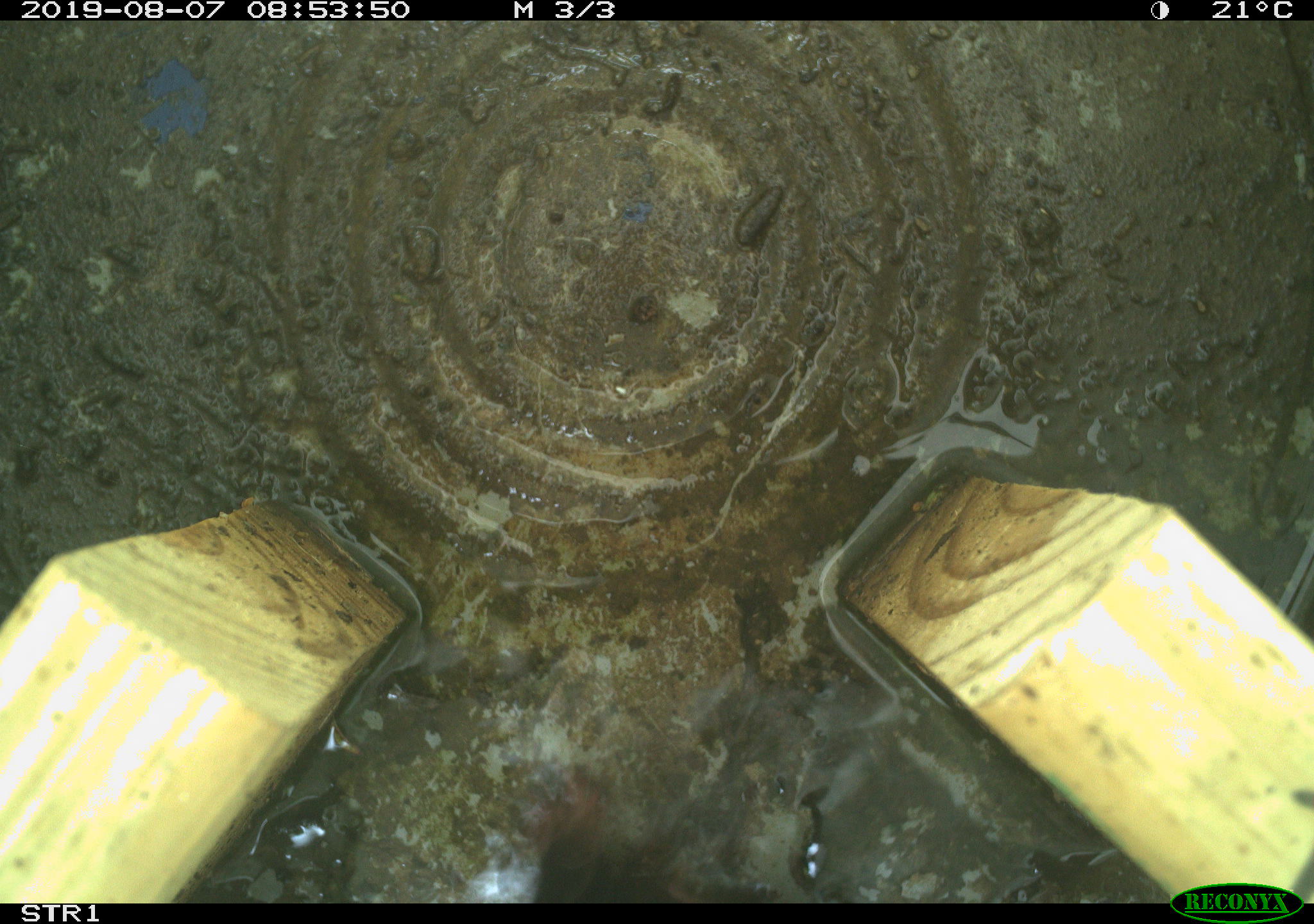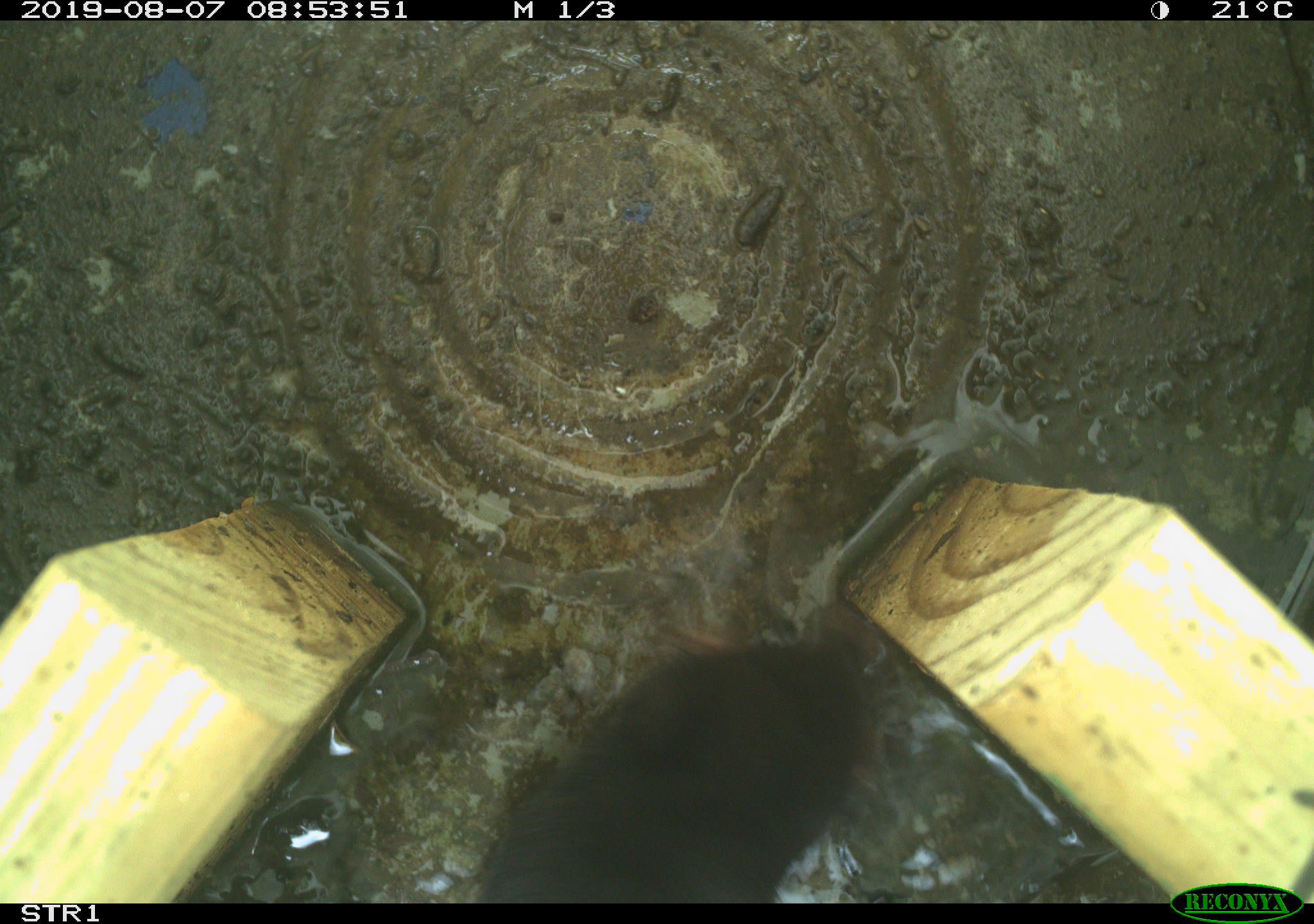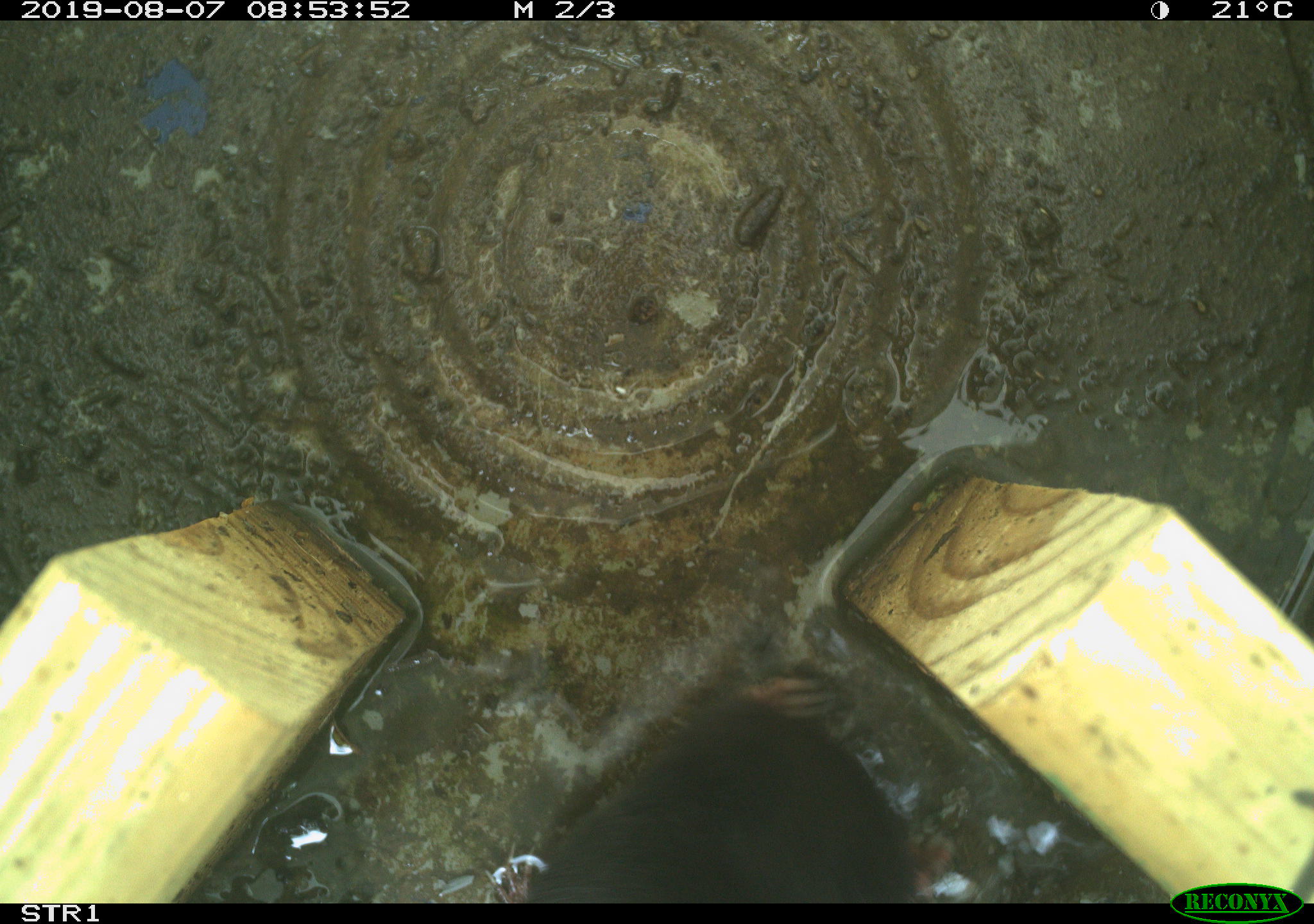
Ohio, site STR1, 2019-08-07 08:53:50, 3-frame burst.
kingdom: Animalia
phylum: Chordata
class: Mammalia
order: Eulipotyphla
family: Talpidae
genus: Condylura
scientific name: Condylura cristata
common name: star-nosed mole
Star-nosed mole (Condylura cristata).